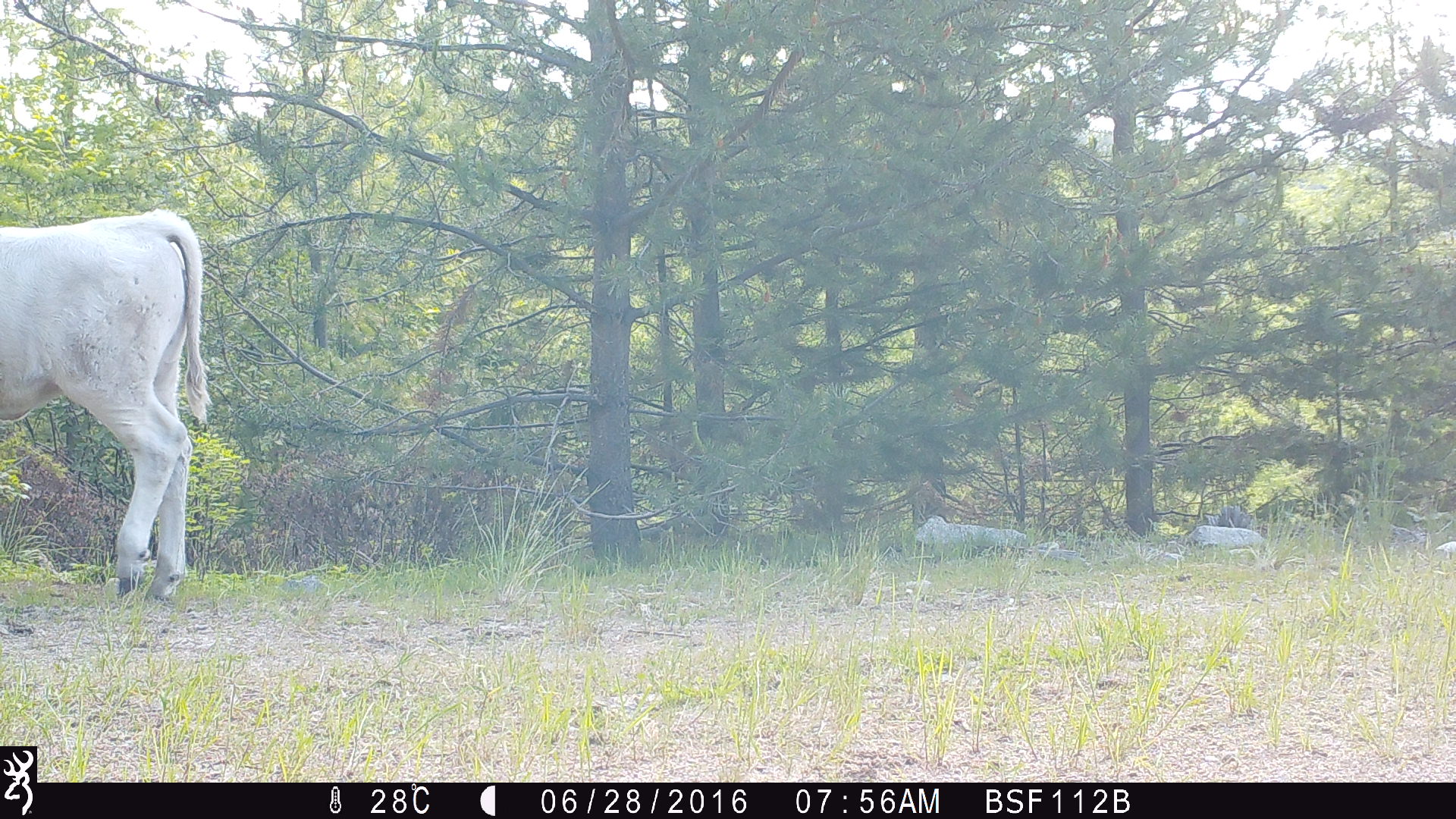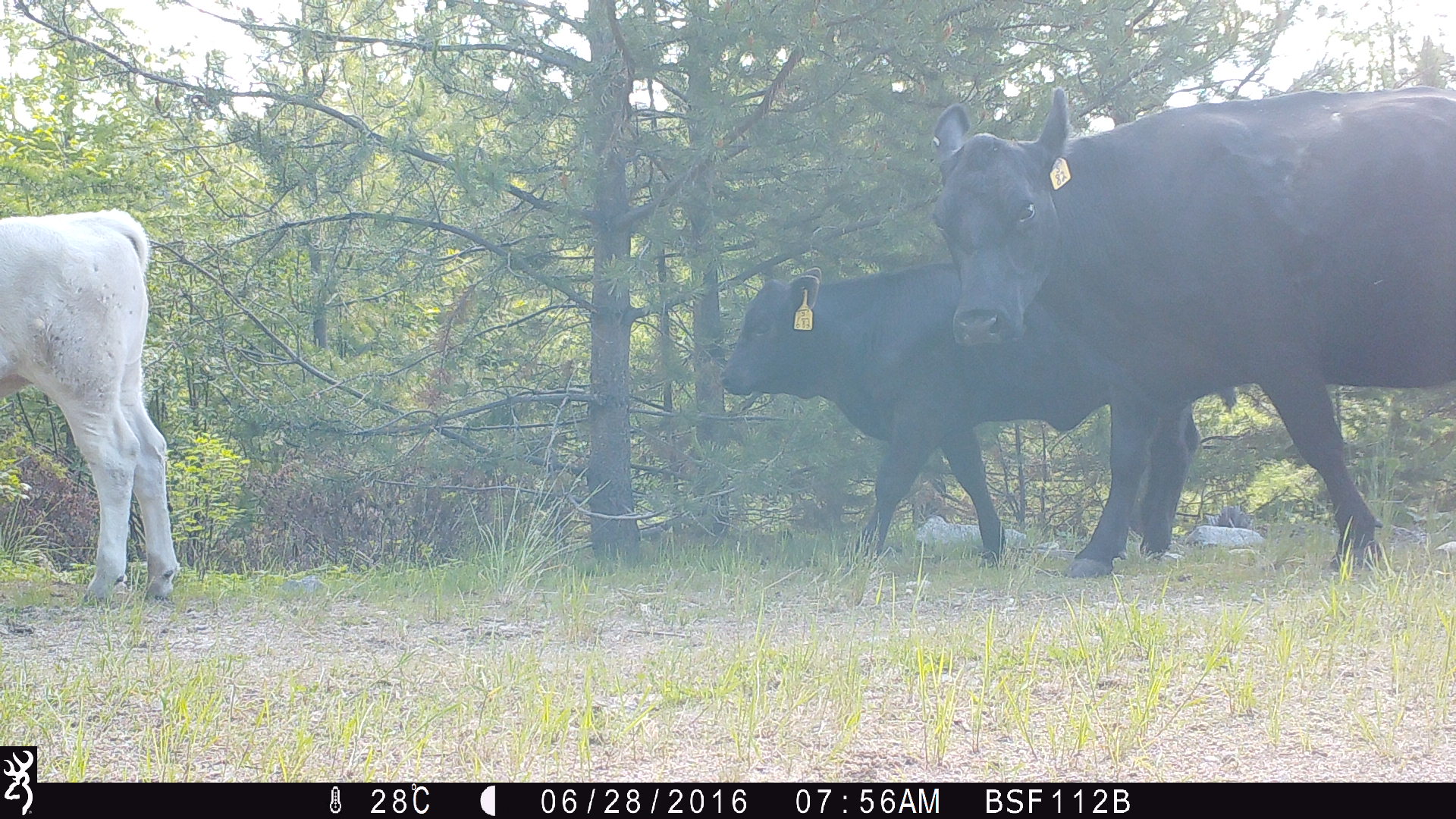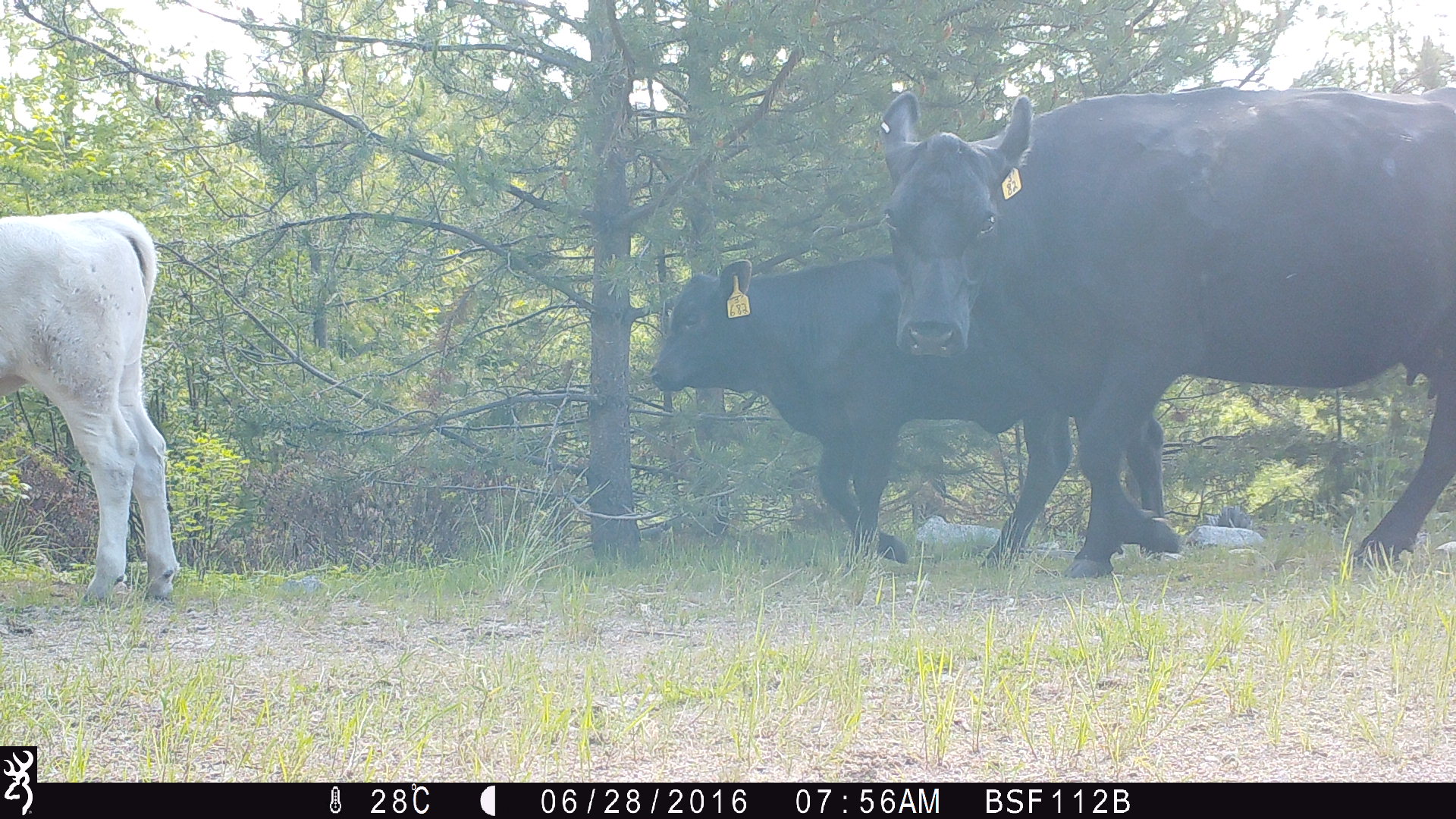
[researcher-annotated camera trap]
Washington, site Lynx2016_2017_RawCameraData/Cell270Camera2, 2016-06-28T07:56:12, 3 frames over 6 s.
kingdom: Animalia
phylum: Chordata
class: Mammalia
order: Artiodactyla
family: Bovidae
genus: Bos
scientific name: Bos taurus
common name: domestic cattle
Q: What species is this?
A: Domestic cattle (Bos taurus).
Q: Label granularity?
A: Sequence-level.